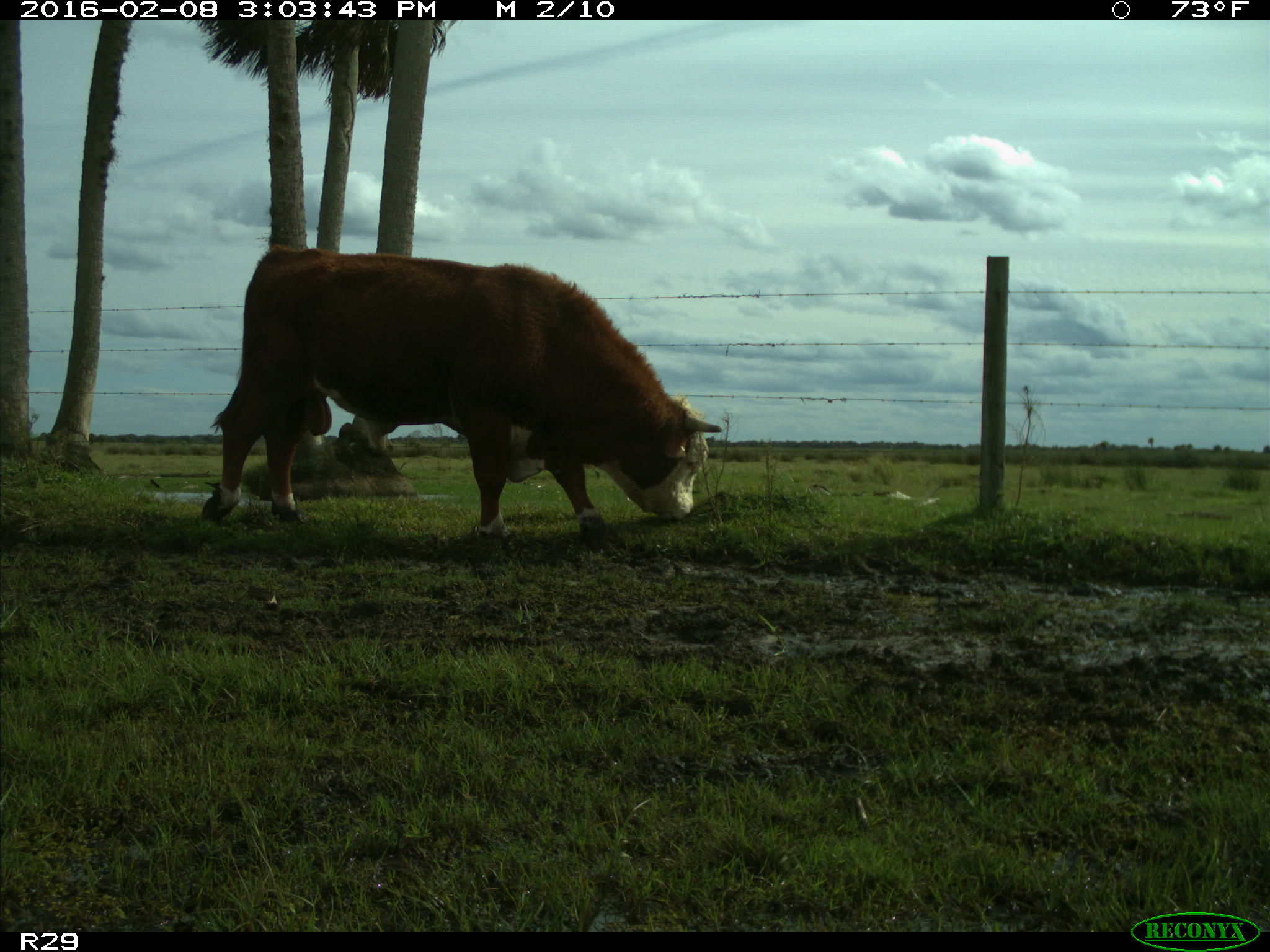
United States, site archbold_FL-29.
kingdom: Animalia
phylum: Chordata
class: Mammalia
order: Artiodactyla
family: Bovidae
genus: Bos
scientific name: Bos taurus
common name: domestic cow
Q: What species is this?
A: Bos taurus (domestic cow).